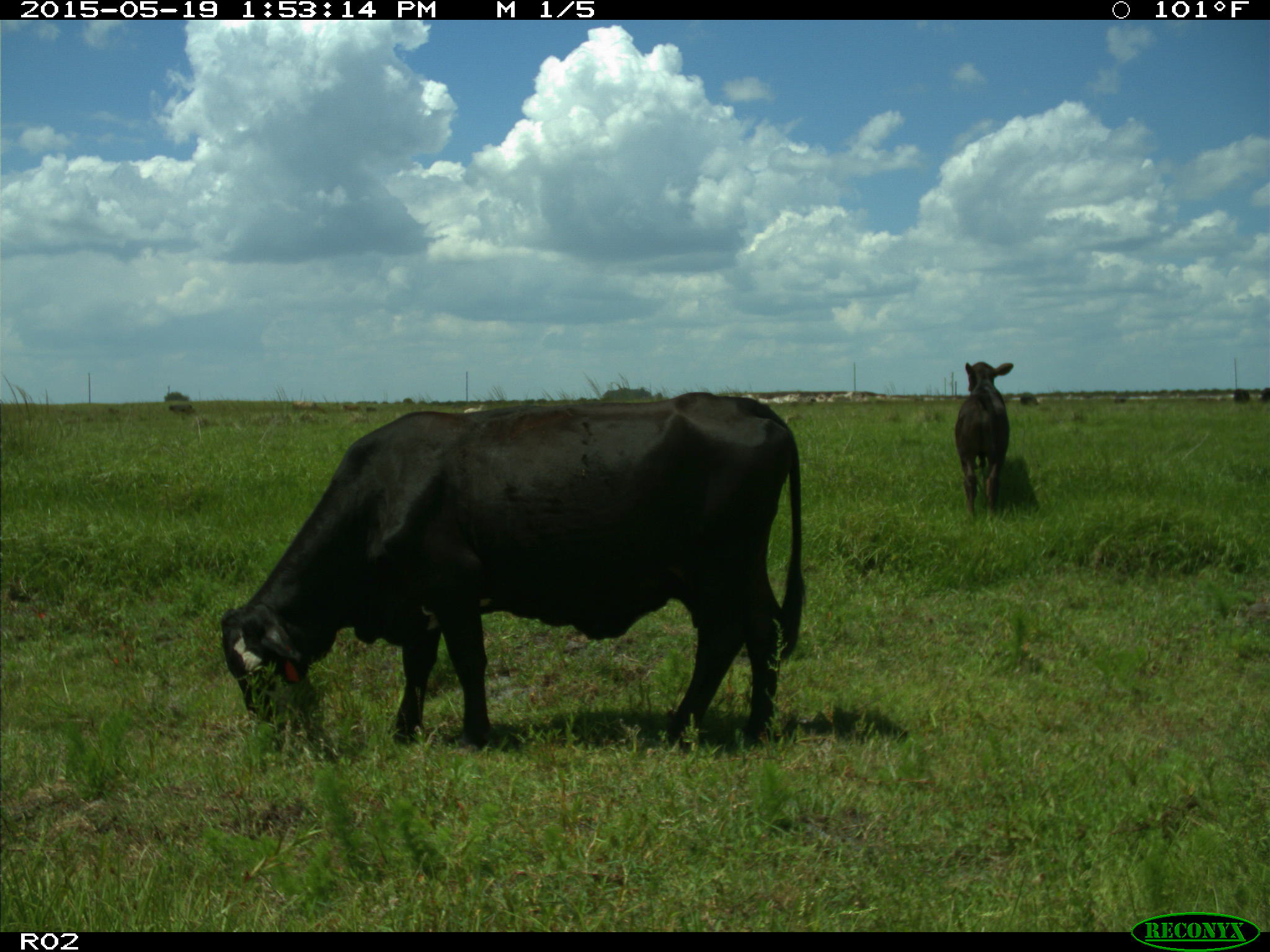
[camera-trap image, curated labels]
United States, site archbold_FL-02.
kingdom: Animalia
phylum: Chordata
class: Mammalia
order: Artiodactyla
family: Bovidae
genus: Bos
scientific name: Bos taurus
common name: domestic cow